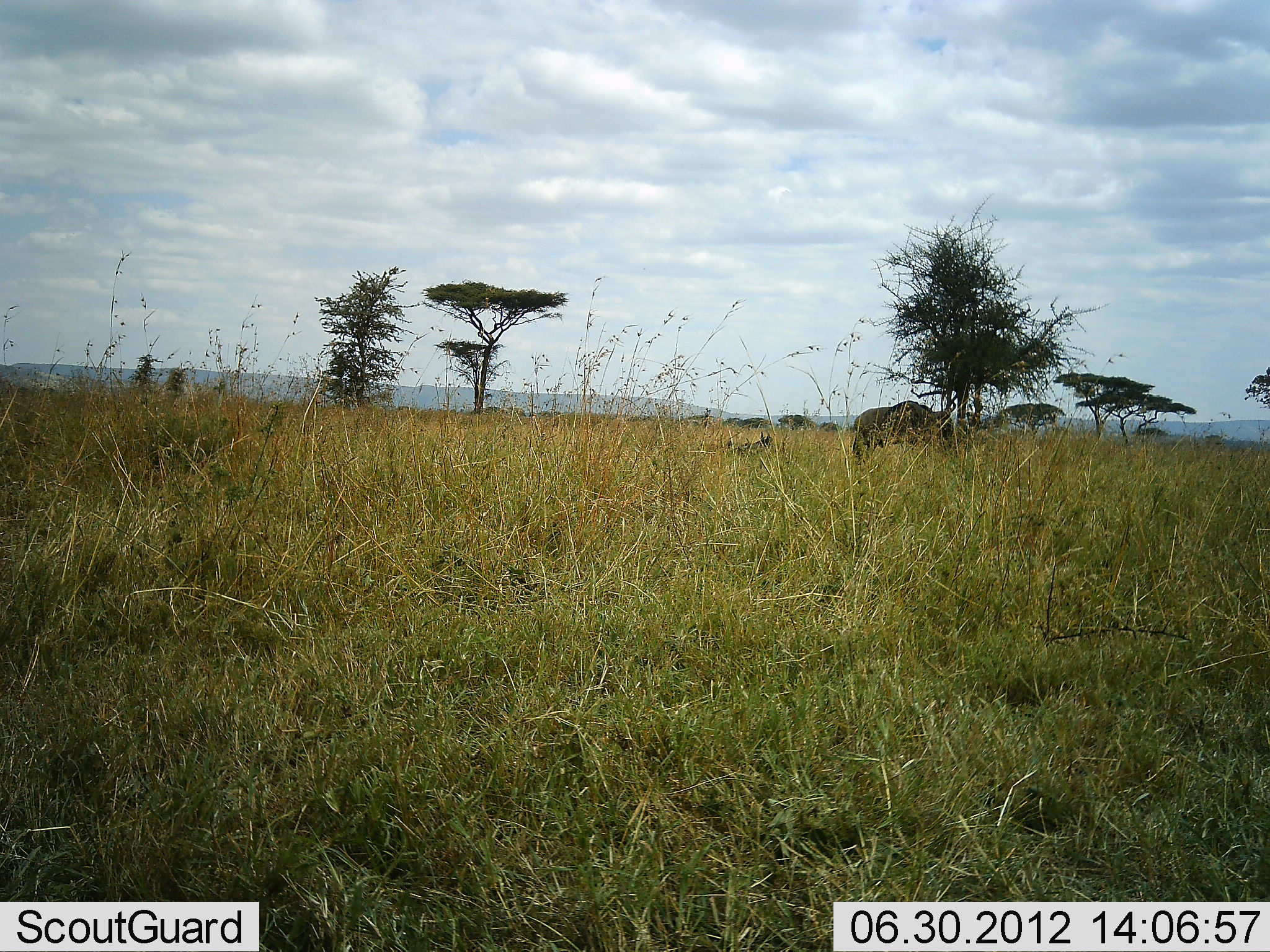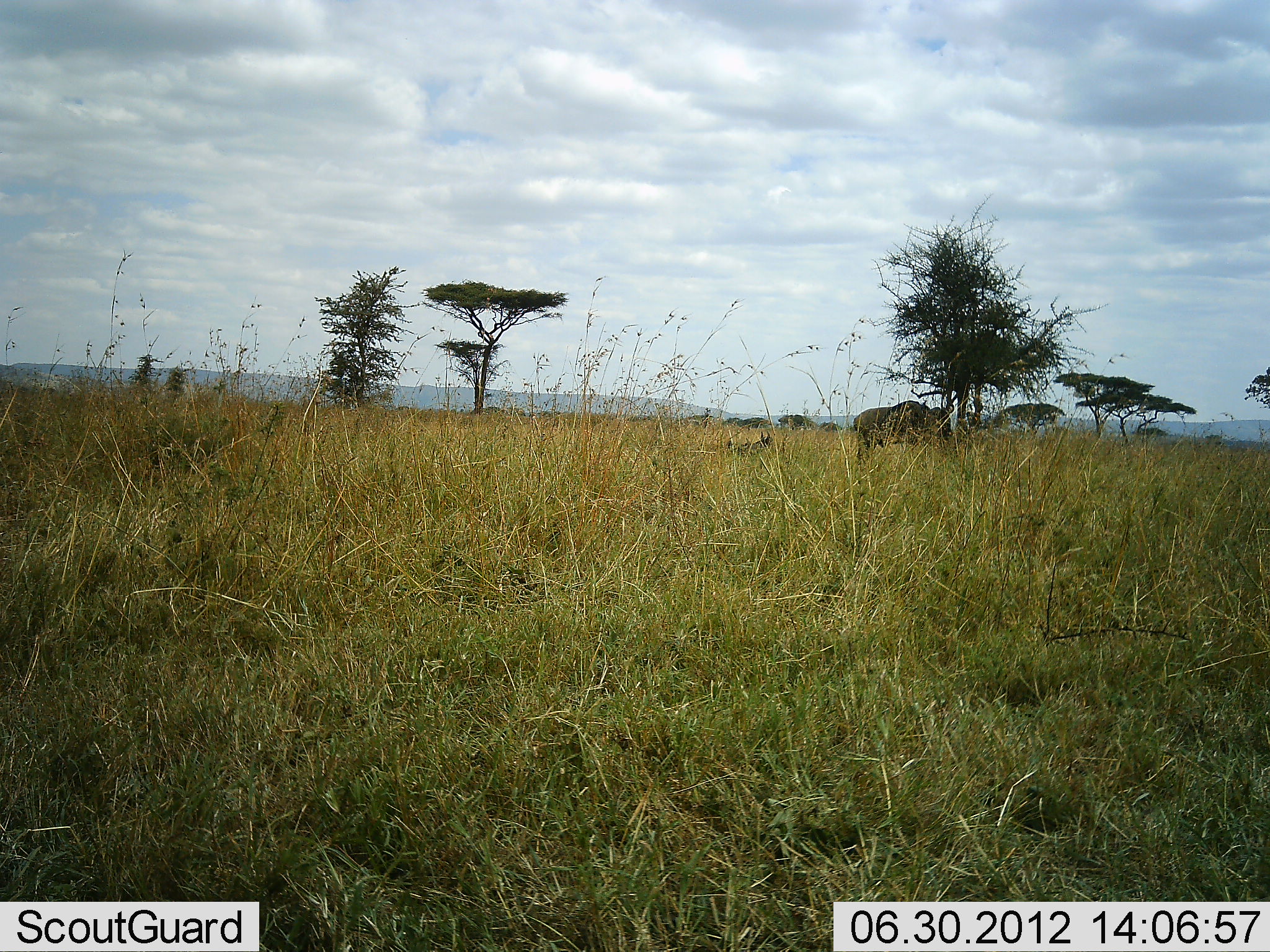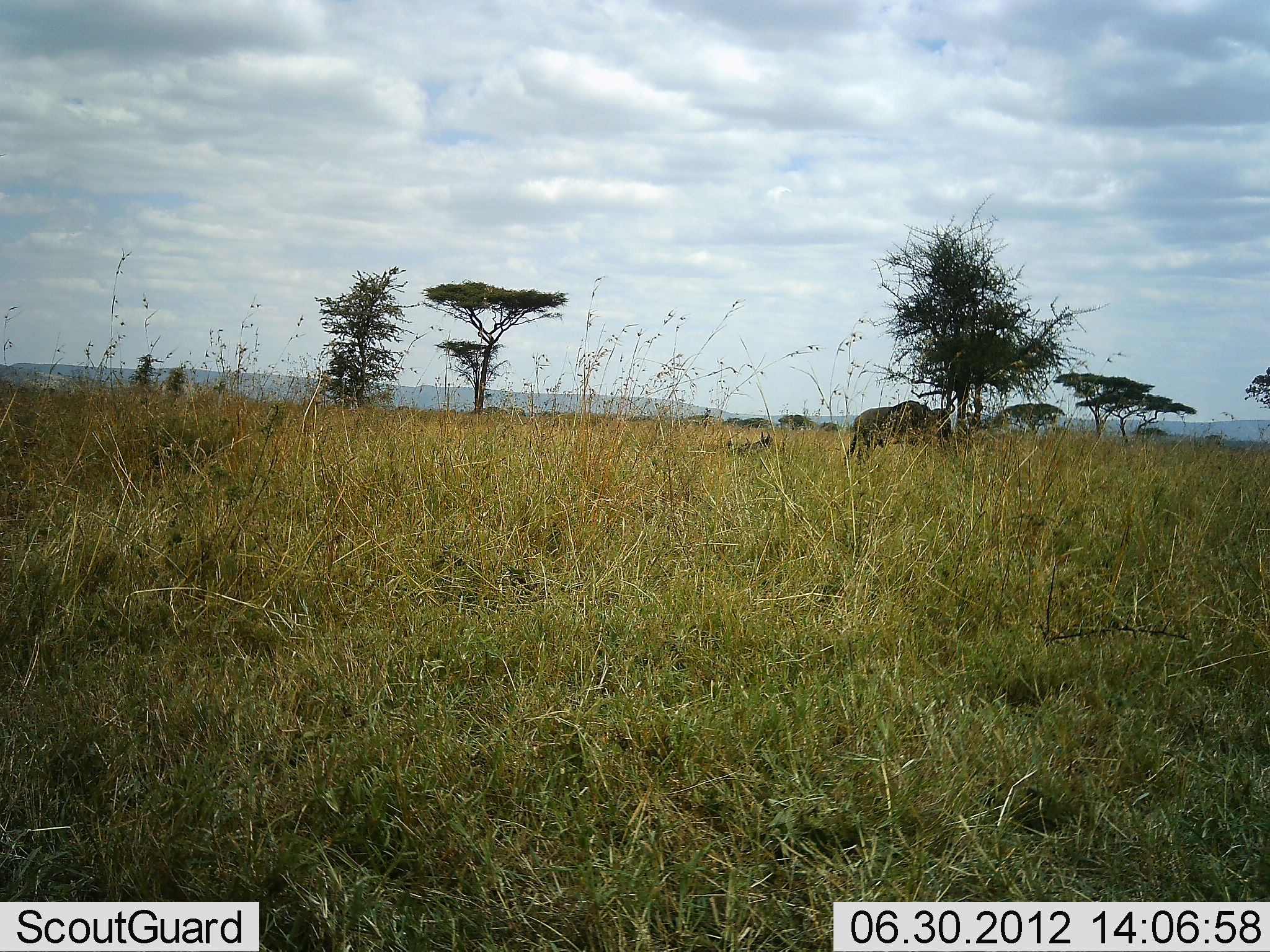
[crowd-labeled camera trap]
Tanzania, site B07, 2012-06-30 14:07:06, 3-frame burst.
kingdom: Animalia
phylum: Chordata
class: Mammalia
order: Artiodactyla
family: Bovidae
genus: Connochaetes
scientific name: Connochaetes taurinus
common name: blue wildebeest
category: wildebeest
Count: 1.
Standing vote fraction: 80%.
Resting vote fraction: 30%.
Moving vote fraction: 0%.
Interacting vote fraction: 0%.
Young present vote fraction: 10%.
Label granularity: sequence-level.